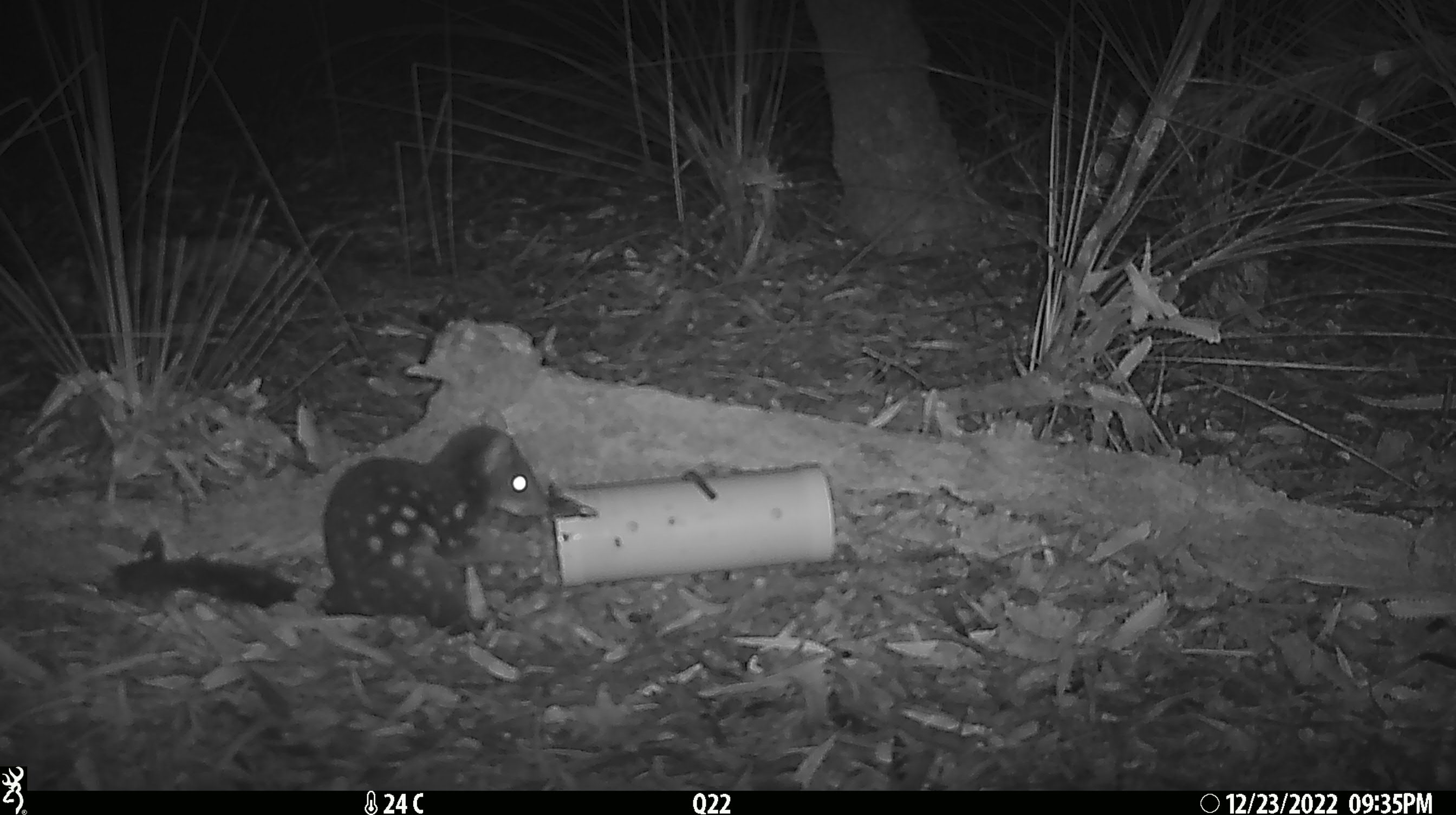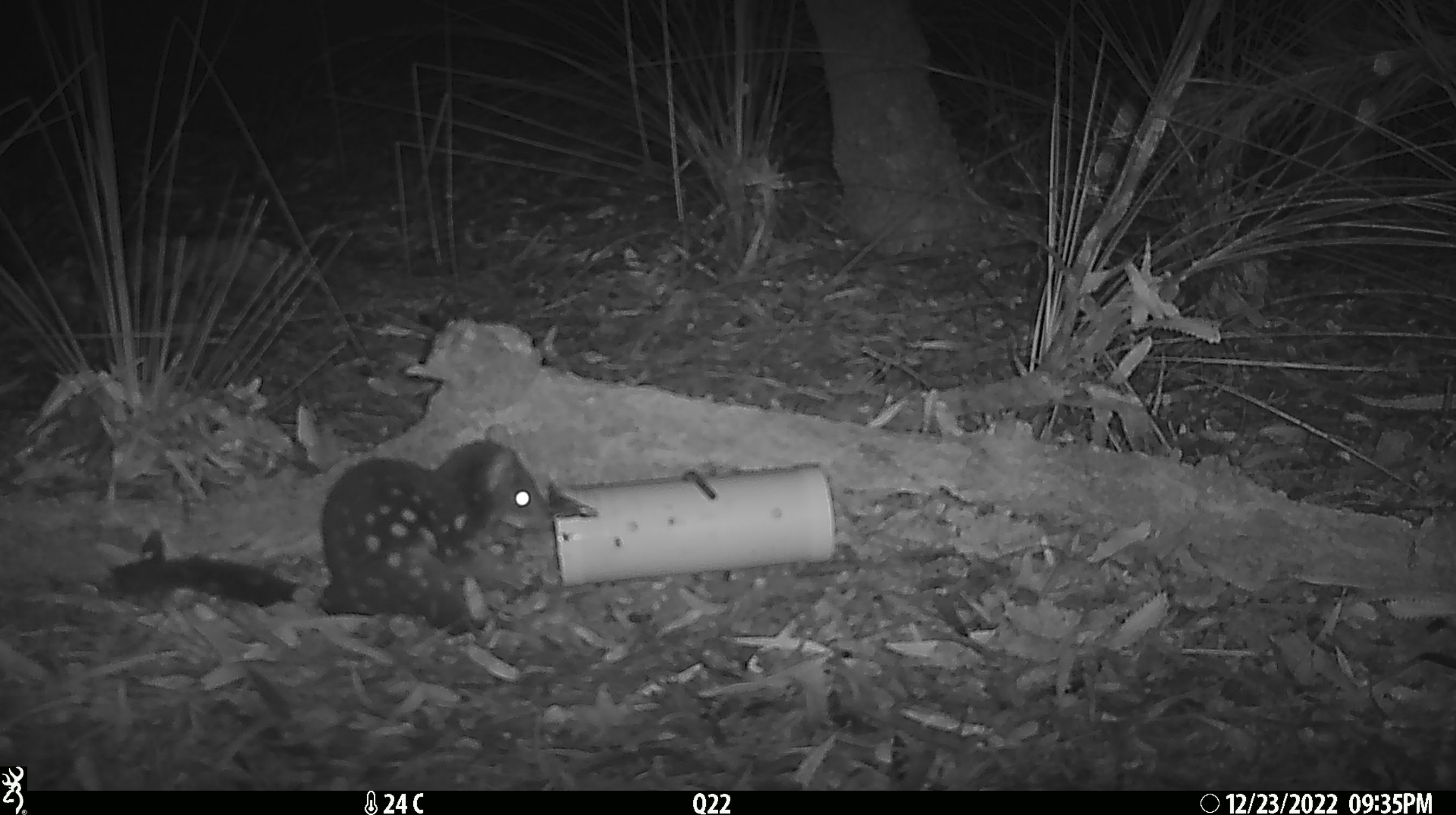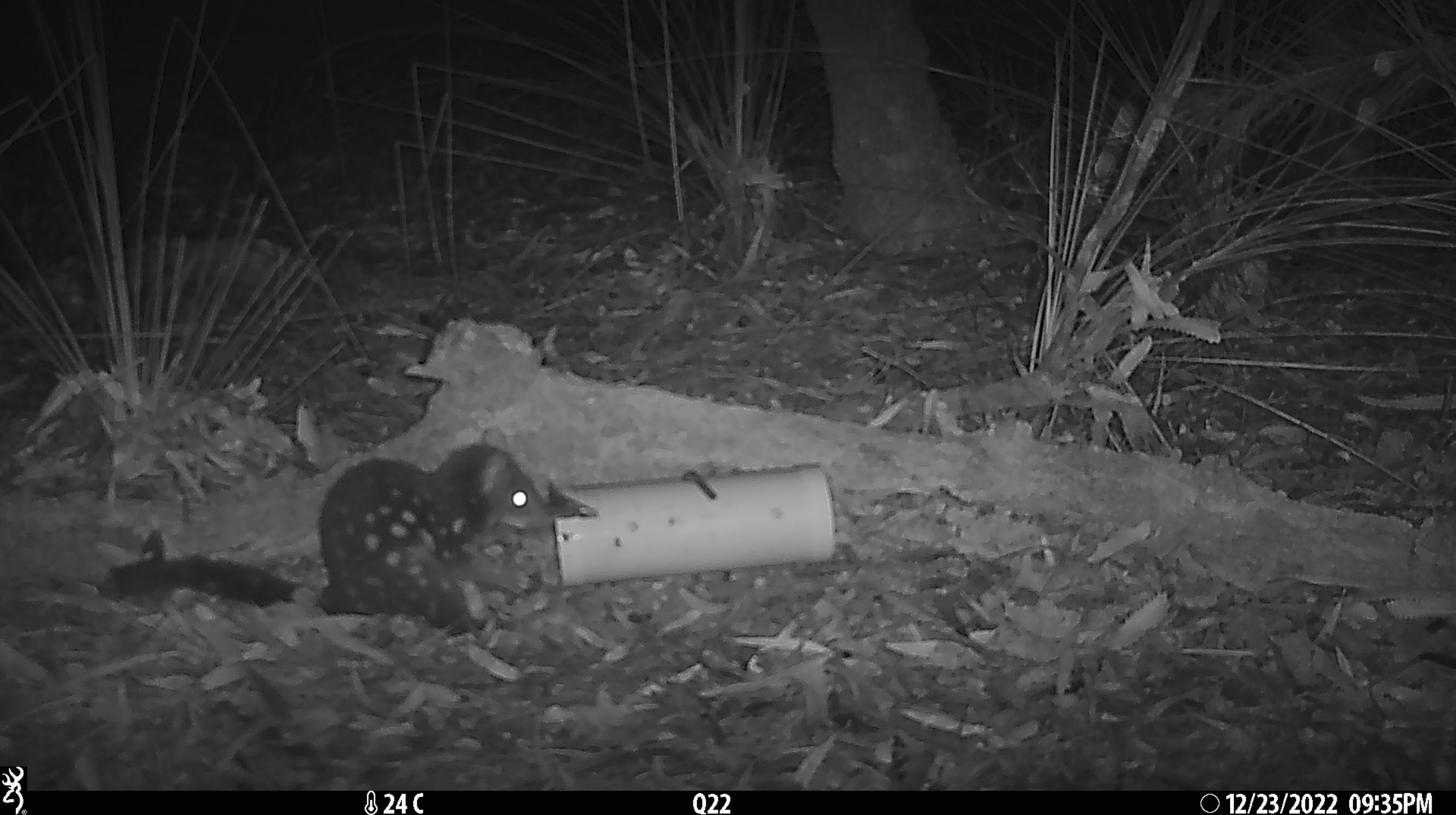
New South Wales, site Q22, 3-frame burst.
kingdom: Animalia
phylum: Chordata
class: Mammalia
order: Dasyuromorphia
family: Dasyuridae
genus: Dasyurus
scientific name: Dasyurus maculatus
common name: spotted-tailed quoll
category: quoll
Quoll (spotted-tailed quoll) (Dasyurus maculatus).